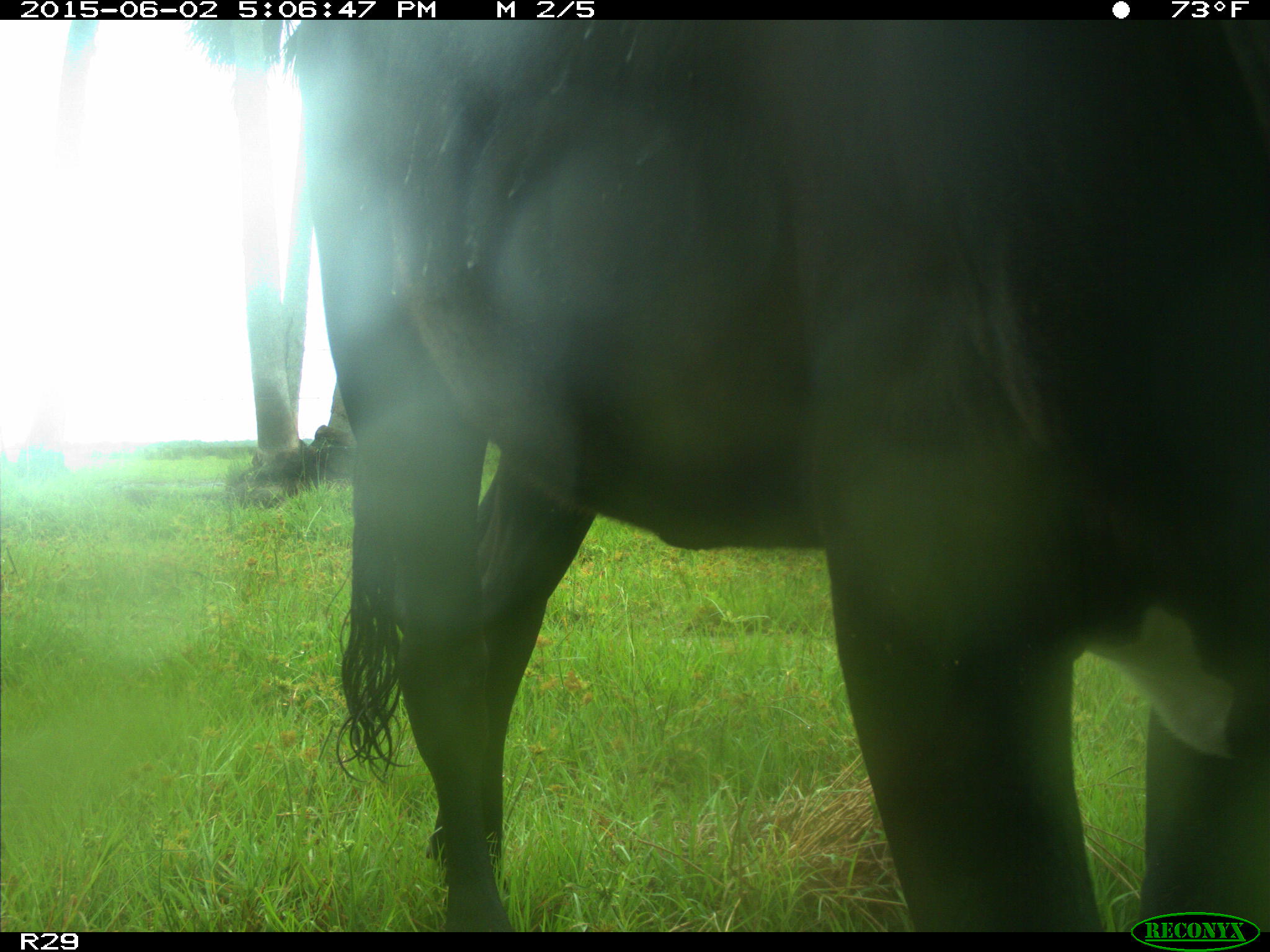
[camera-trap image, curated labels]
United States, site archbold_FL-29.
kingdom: Animalia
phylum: Chordata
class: Mammalia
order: Artiodactyla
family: Bovidae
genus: Bos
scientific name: Bos taurus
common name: domestic cow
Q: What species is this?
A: Bos taurus (domestic cow).